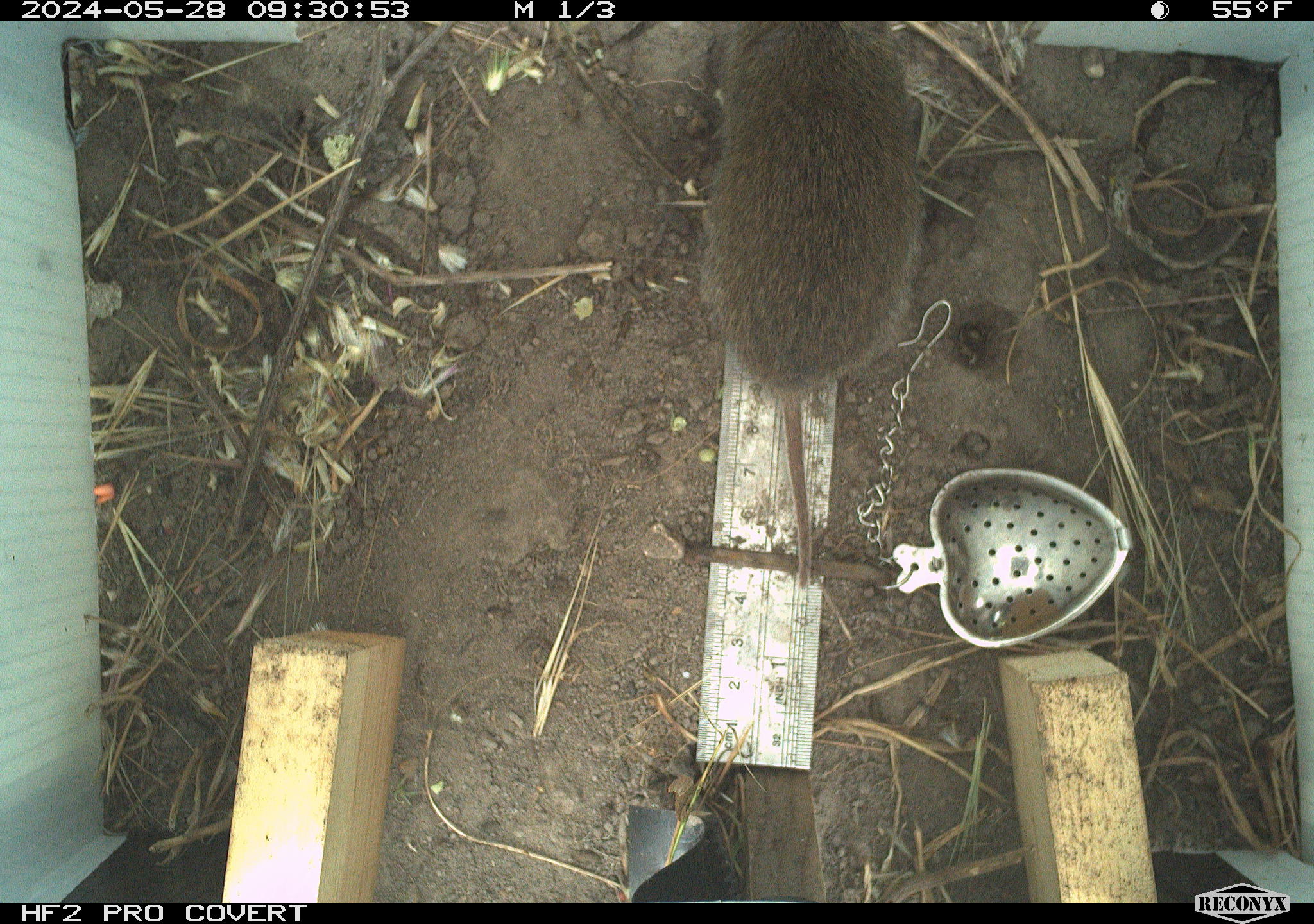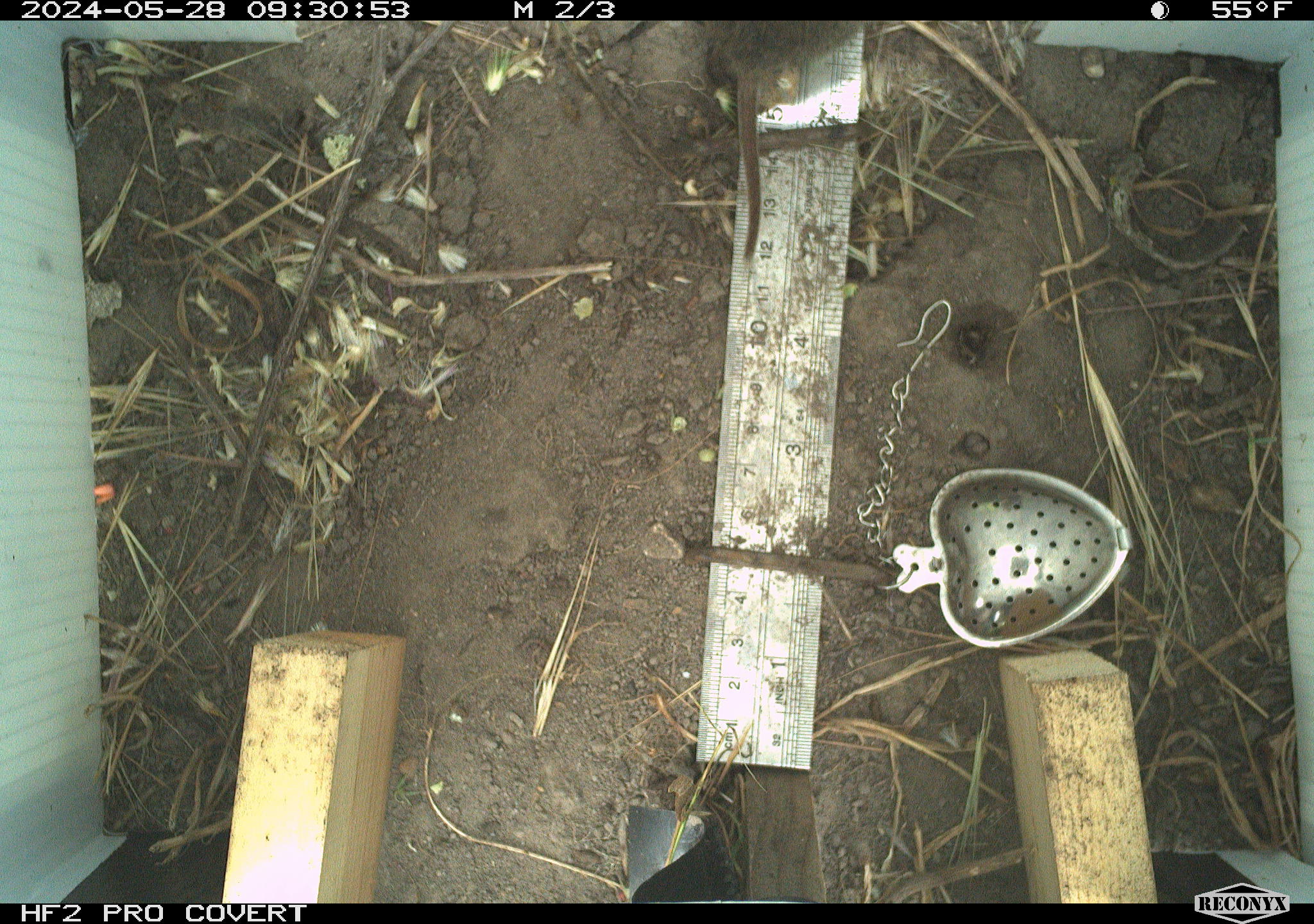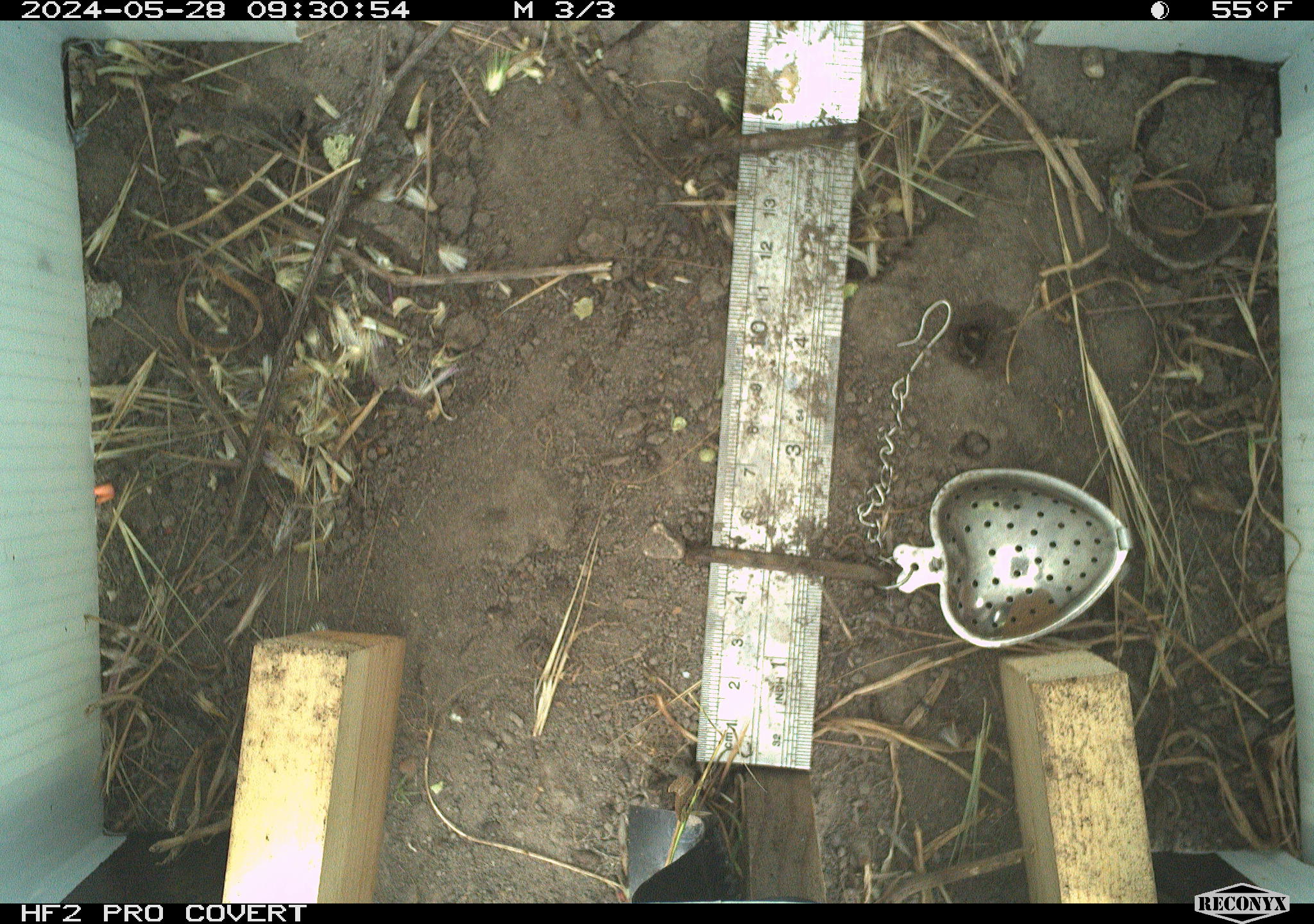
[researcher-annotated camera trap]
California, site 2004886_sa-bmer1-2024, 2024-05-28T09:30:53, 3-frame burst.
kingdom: Animalia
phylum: Chordata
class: Mammalia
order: Rodentia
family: Cricetidae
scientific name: Arvicolinae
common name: voles, lemmings, and muskrats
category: arvicolinae subfamily